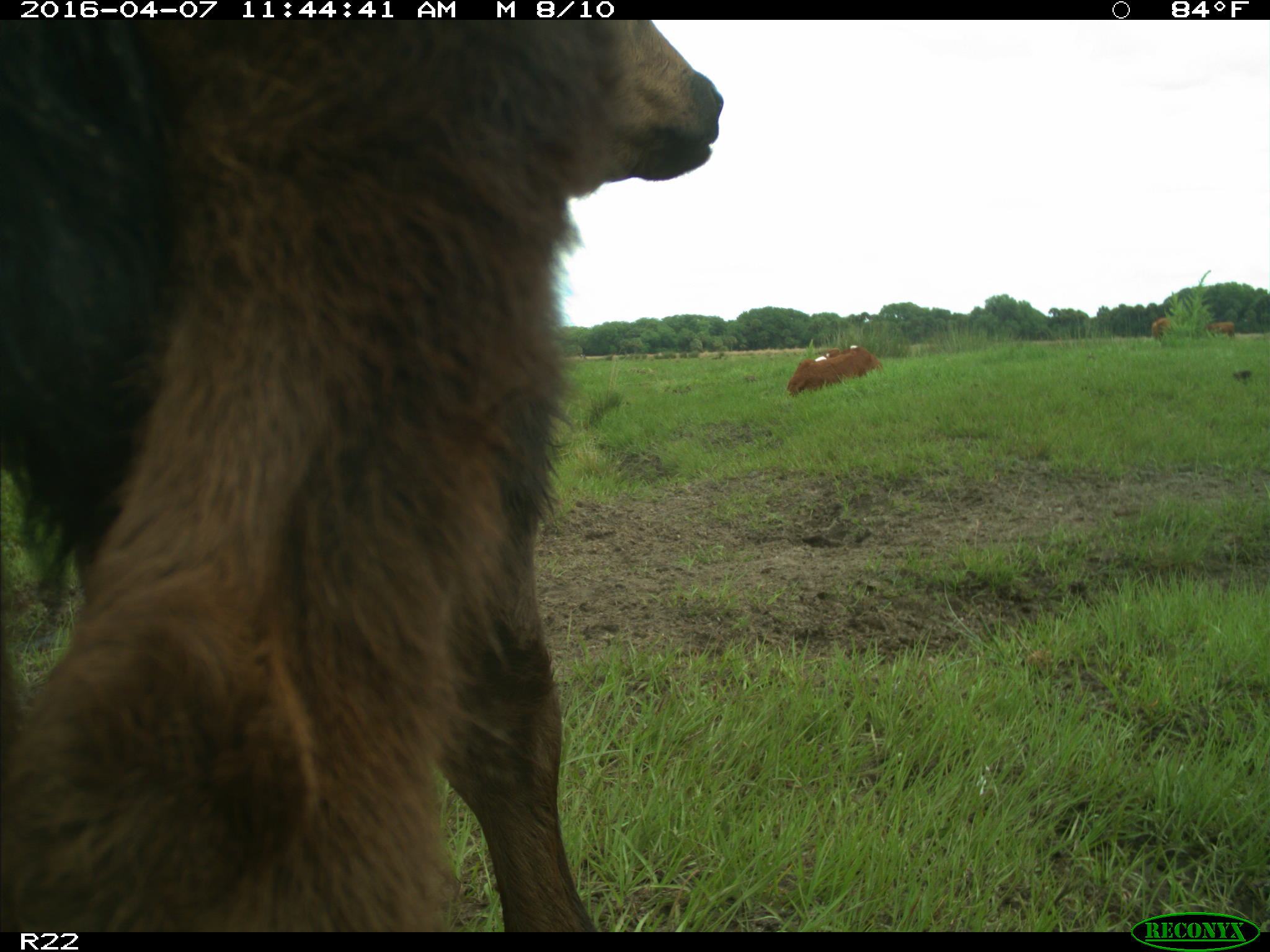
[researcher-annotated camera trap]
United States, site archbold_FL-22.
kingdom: Animalia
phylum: Chordata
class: Mammalia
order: Artiodactyla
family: Bovidae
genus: Bos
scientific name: Bos taurus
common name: domestic cow